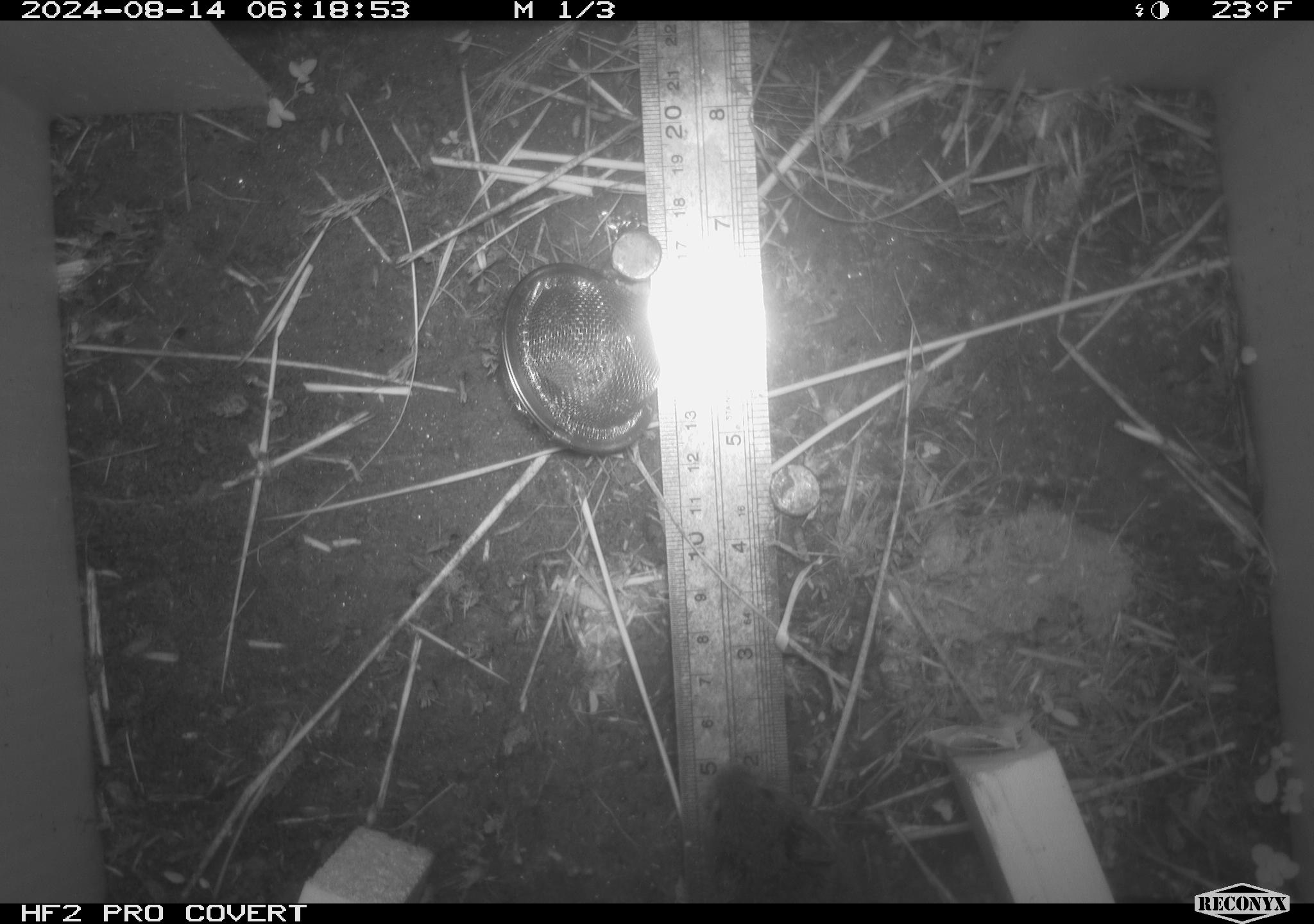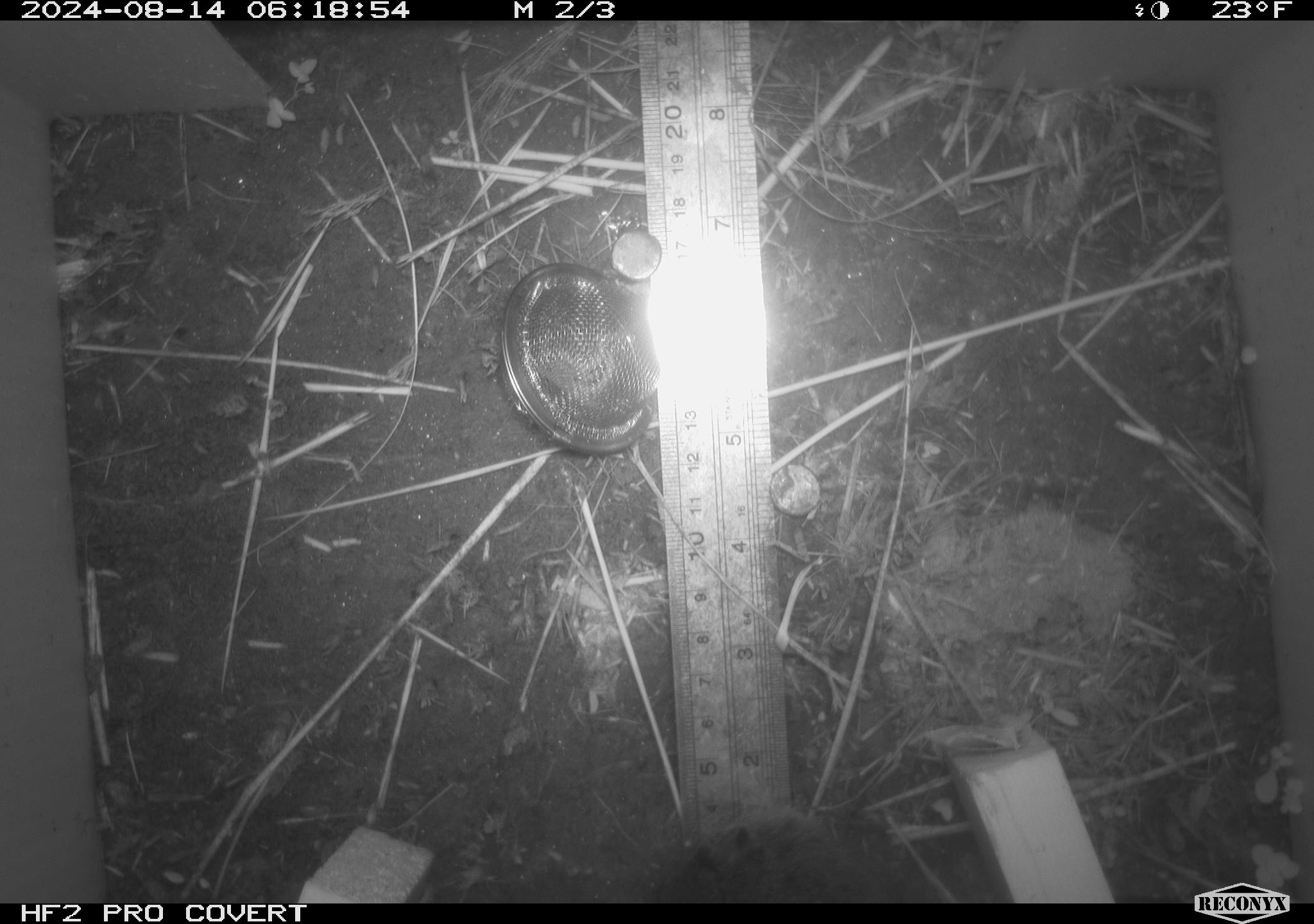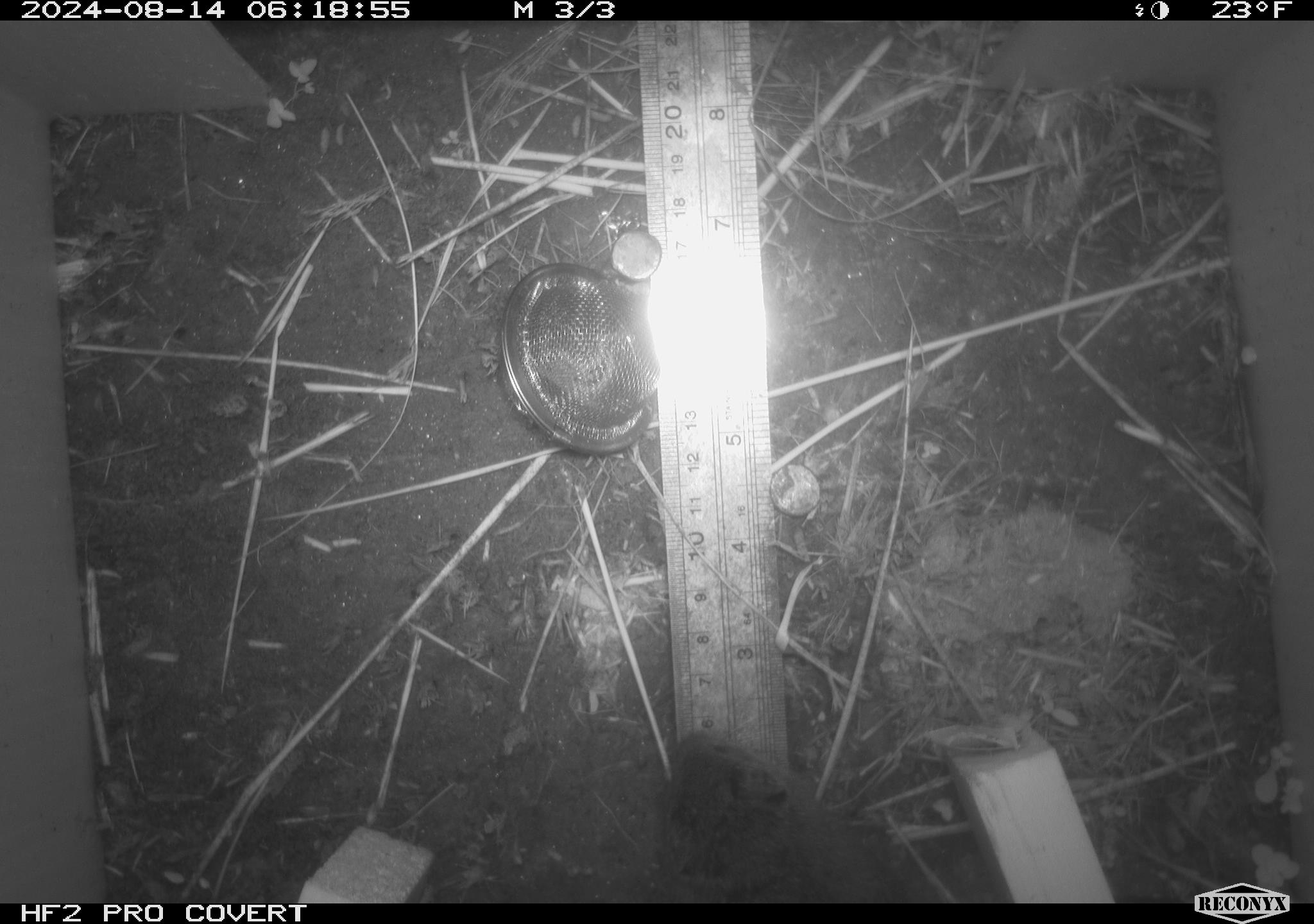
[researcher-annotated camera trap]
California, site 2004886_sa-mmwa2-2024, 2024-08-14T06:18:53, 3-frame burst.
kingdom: Animalia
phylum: Chordata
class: Mammalia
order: Rodentia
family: Cricetidae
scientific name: Arvicolinae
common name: voles, lemmings, and muskrats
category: arvicolinae subfamily